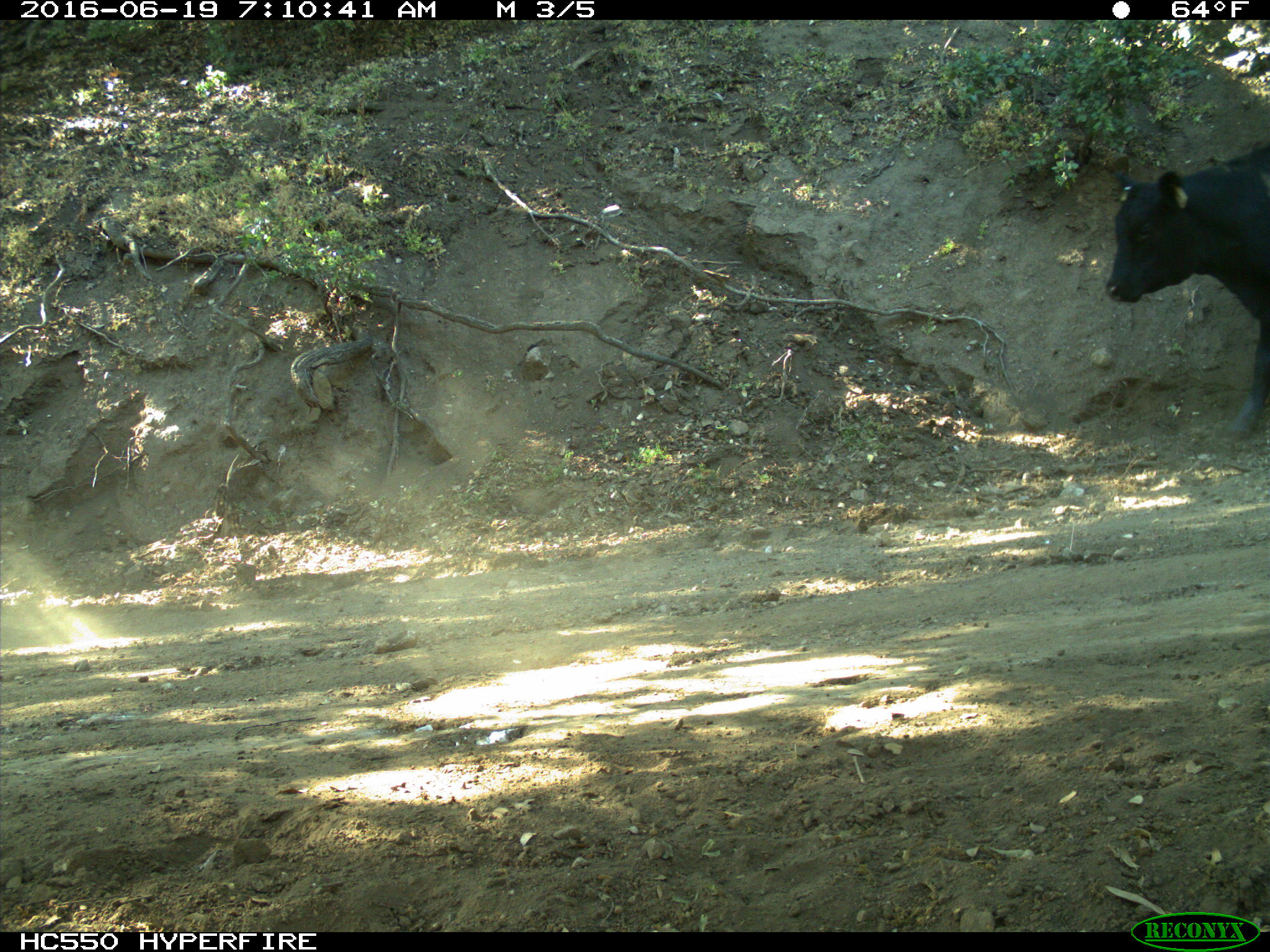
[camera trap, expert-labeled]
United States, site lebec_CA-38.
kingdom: Animalia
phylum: Chordata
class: Mammalia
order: Artiodactyla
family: Bovidae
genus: Bos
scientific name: Bos taurus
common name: domestic cow